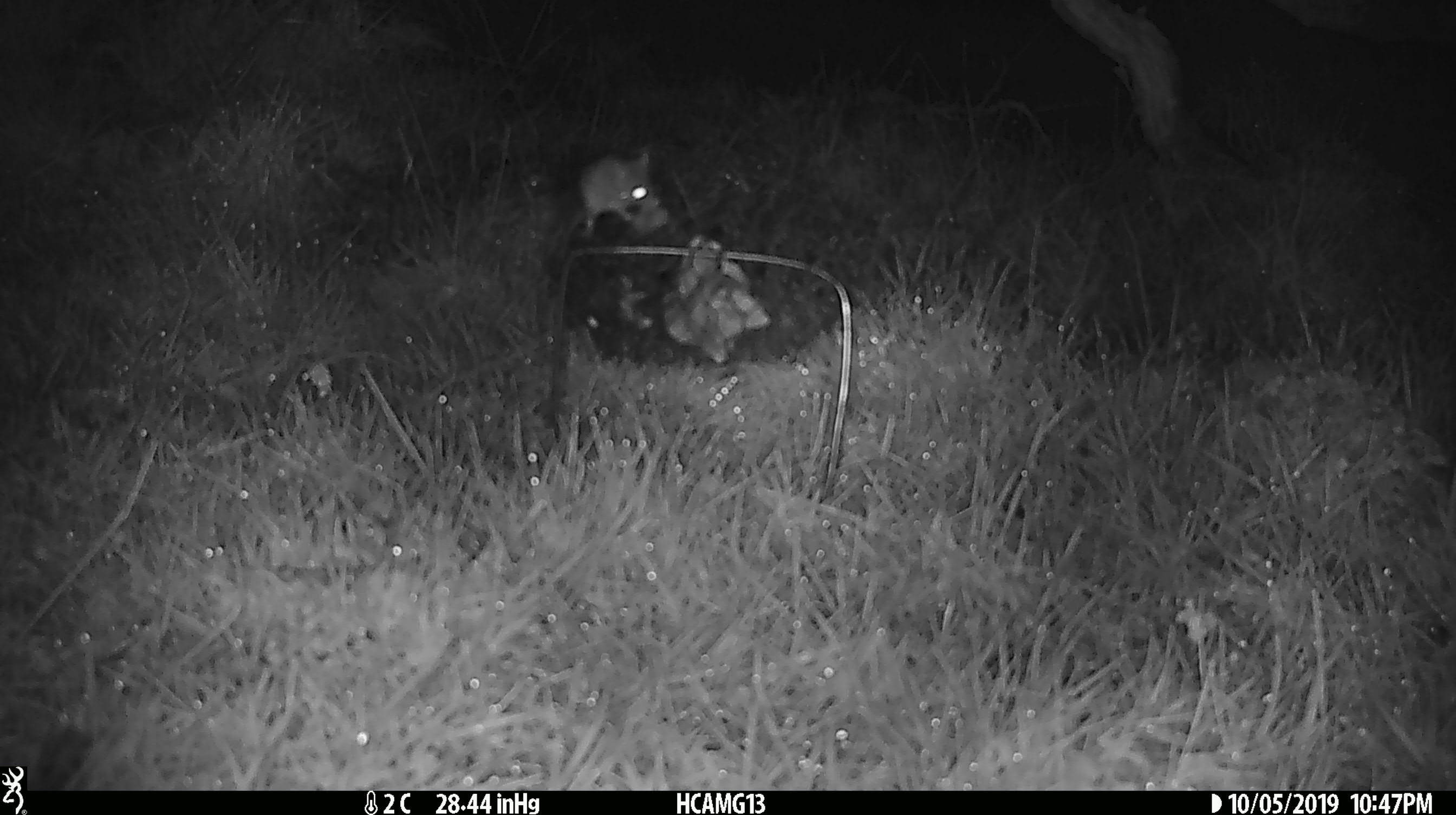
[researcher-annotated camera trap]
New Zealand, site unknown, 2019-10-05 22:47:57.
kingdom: Animalia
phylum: Chordata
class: Mammalia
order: Rodentia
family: Muridae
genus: Mus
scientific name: Mus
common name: mouse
Mouse (Mus).